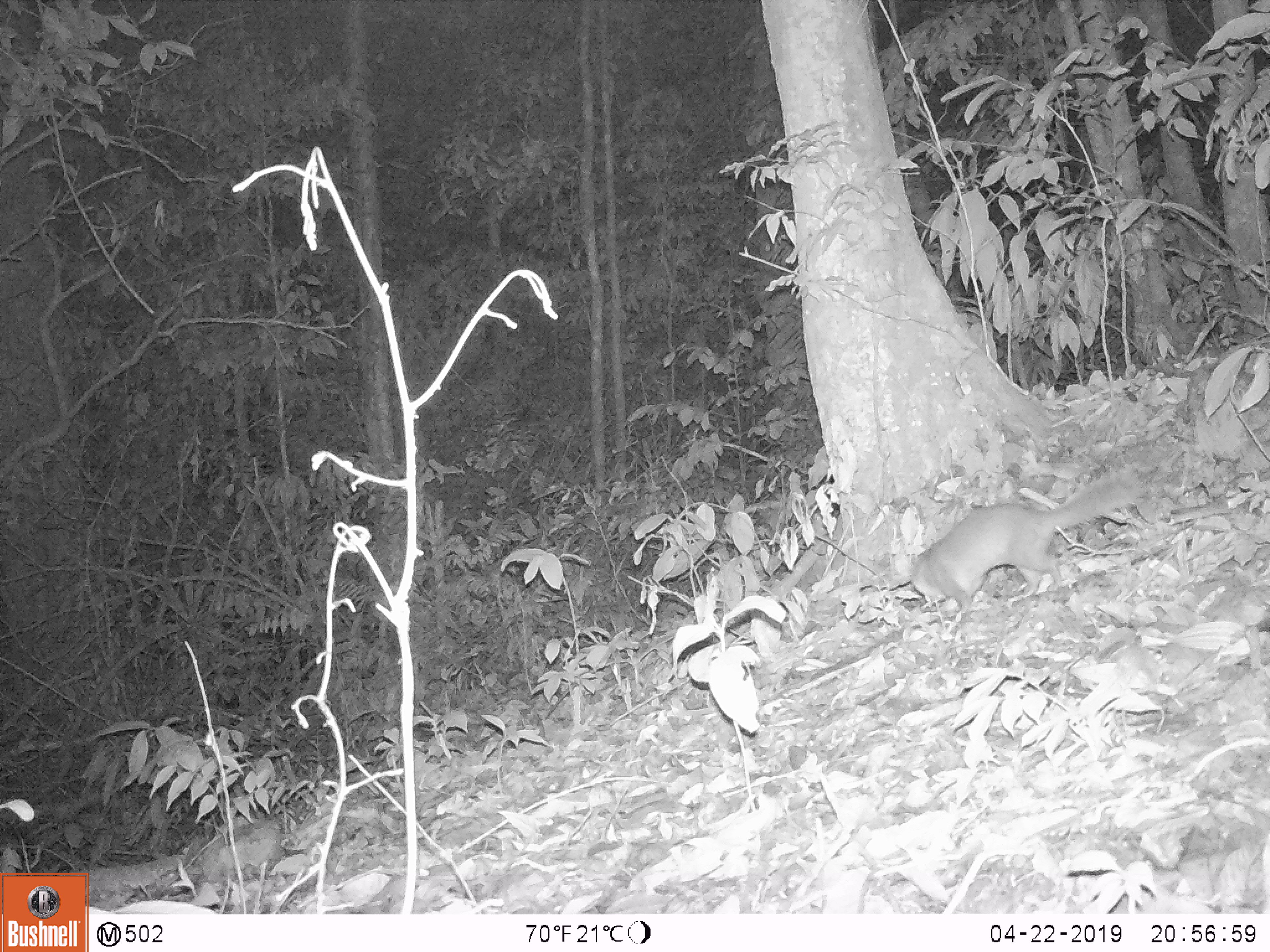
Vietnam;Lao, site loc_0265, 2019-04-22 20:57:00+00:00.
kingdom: Animalia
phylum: Chordata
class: Mammalia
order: Carnivora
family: Mustelidae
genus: Melogale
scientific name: Melogale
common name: ferret badger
Ferret badger (Melogale). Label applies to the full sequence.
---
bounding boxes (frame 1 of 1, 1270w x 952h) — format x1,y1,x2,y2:
ferret badger: 908,468,1152,615